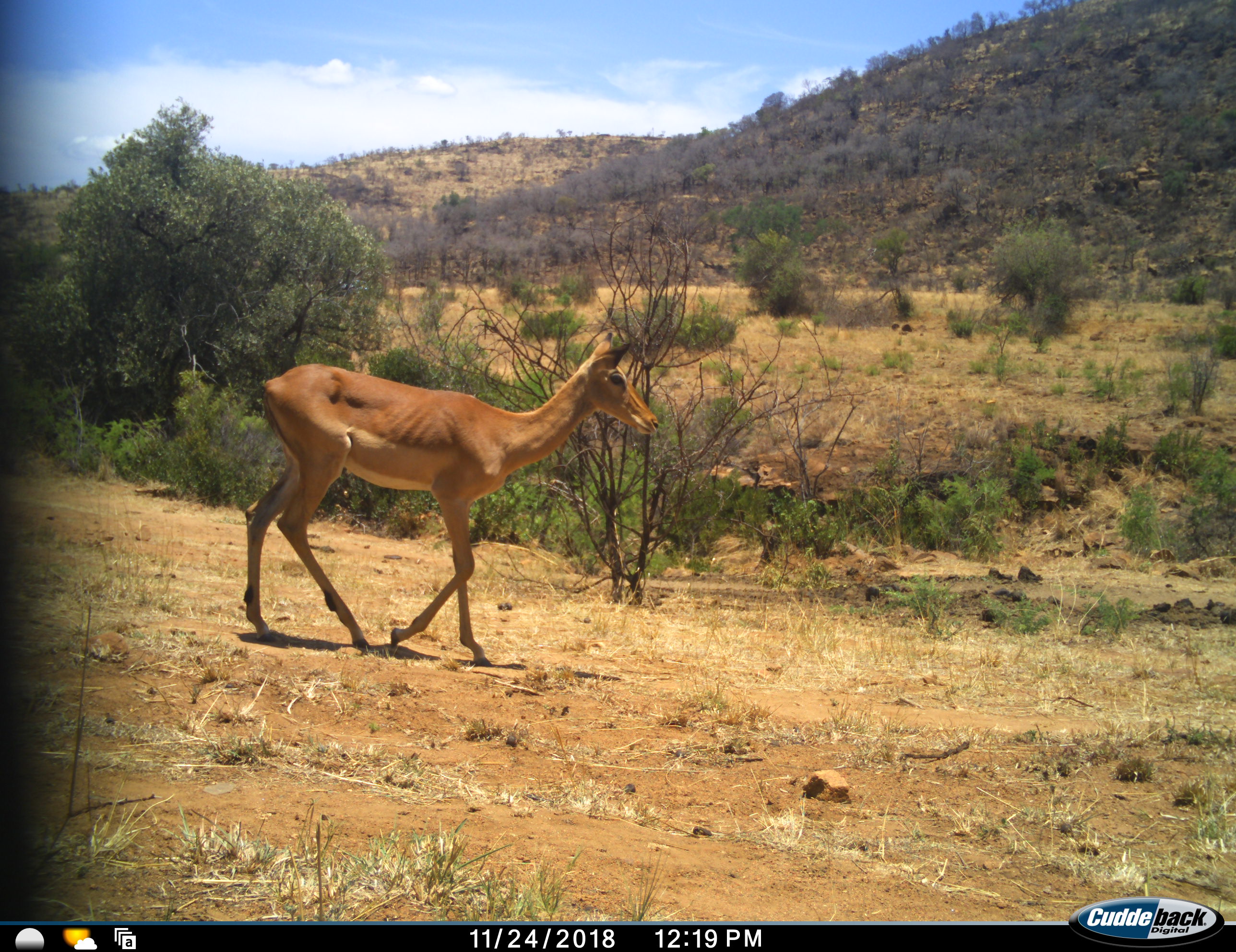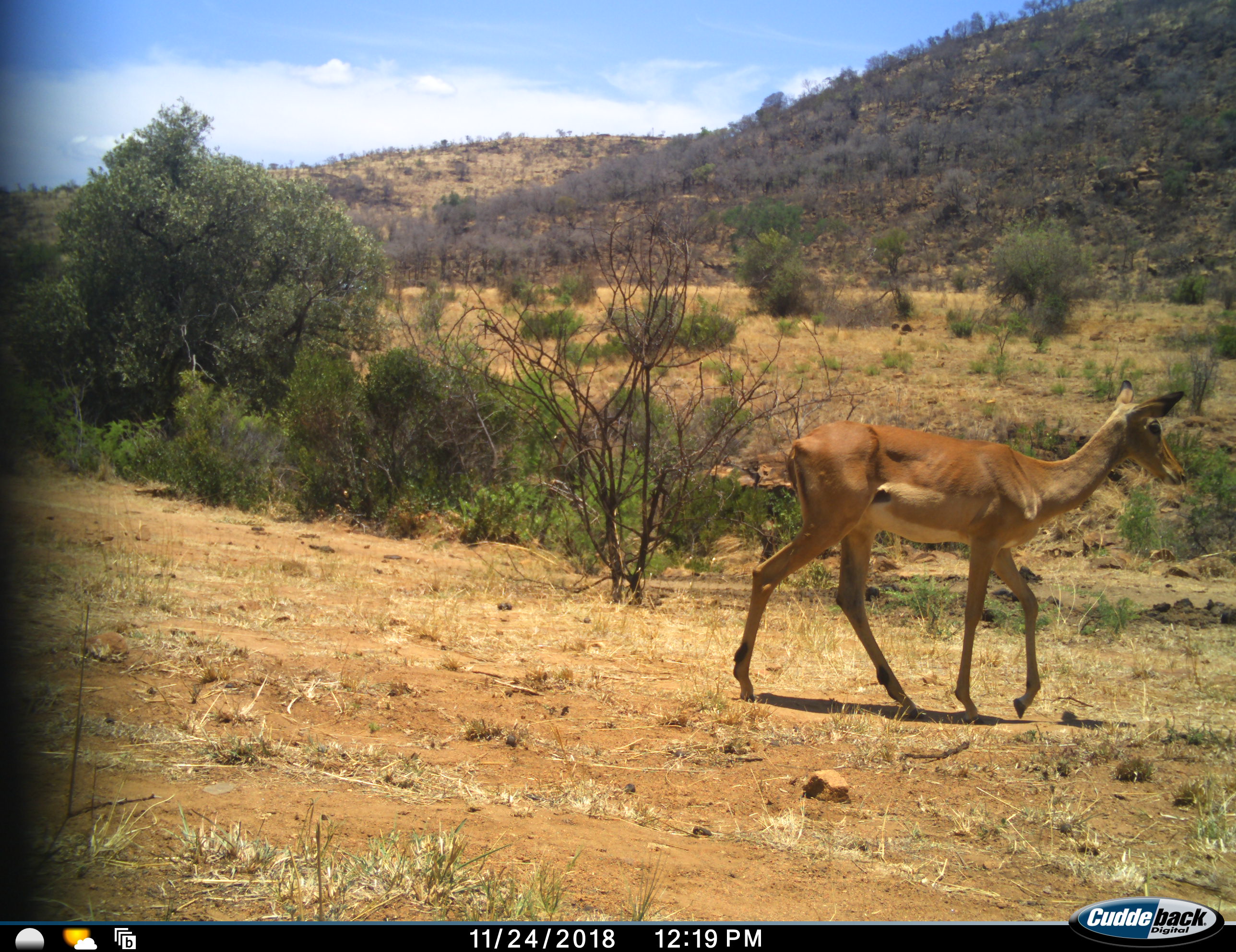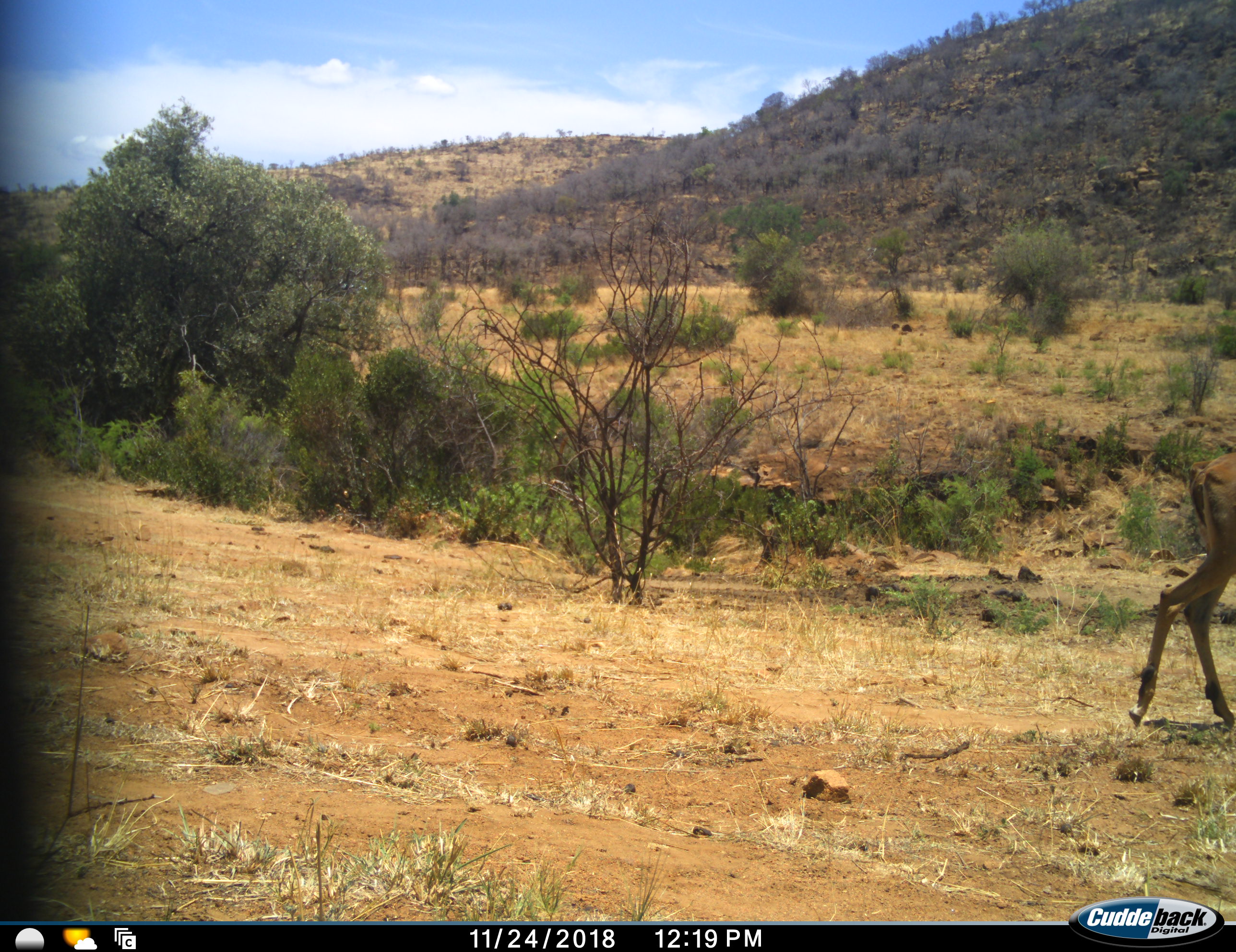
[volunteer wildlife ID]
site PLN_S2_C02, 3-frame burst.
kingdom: Animalia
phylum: Chordata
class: Mammalia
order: Artiodactyla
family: Bovidae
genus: Aepyceros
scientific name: Aepyceros melampus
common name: impala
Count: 1.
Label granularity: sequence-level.